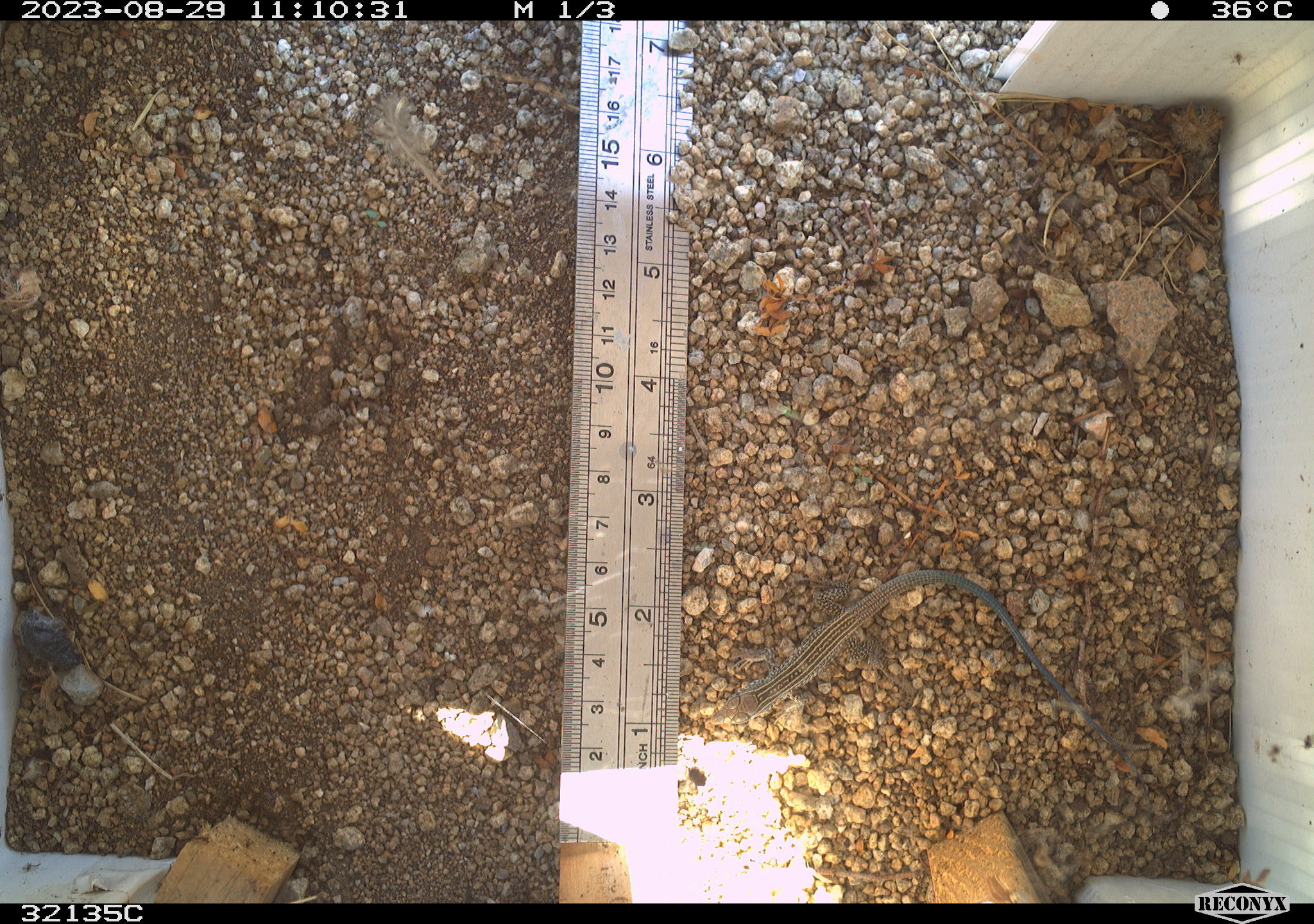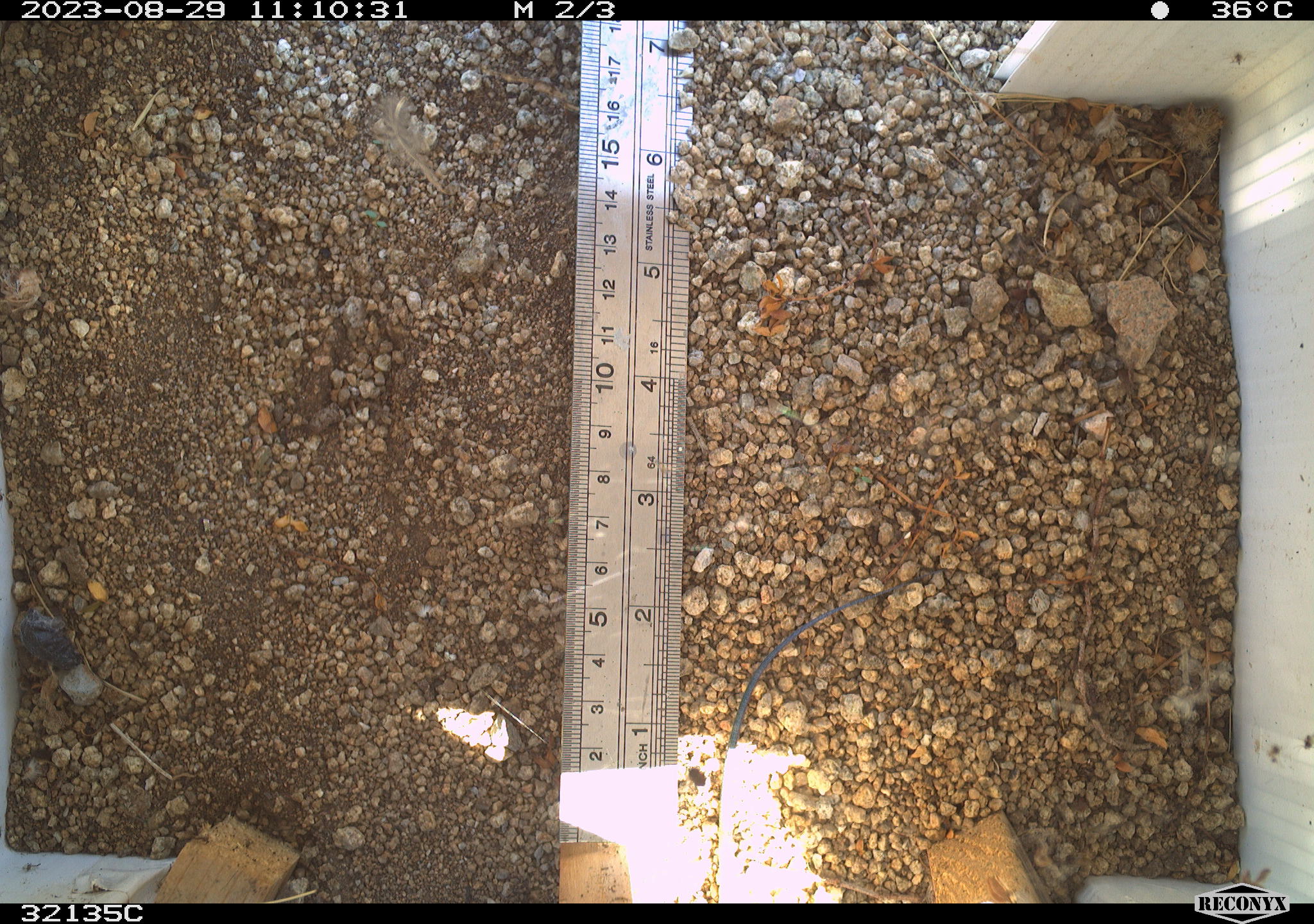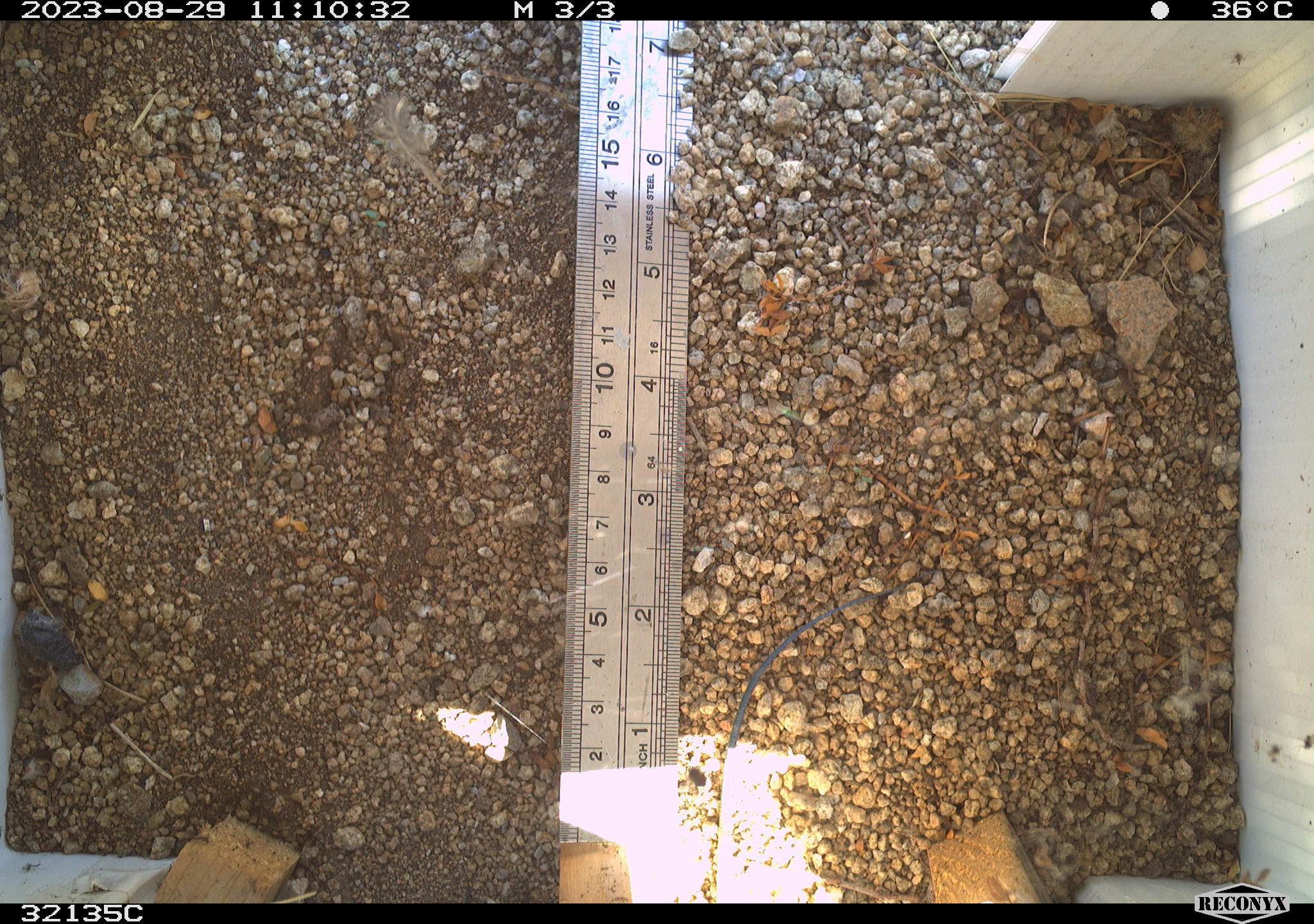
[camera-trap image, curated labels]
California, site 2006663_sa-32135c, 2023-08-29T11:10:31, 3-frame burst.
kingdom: Animalia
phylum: Chordata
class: Reptilia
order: Squamata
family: Teiidae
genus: Aspidoscelis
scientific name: Aspidoscelis tigris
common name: western whiptail